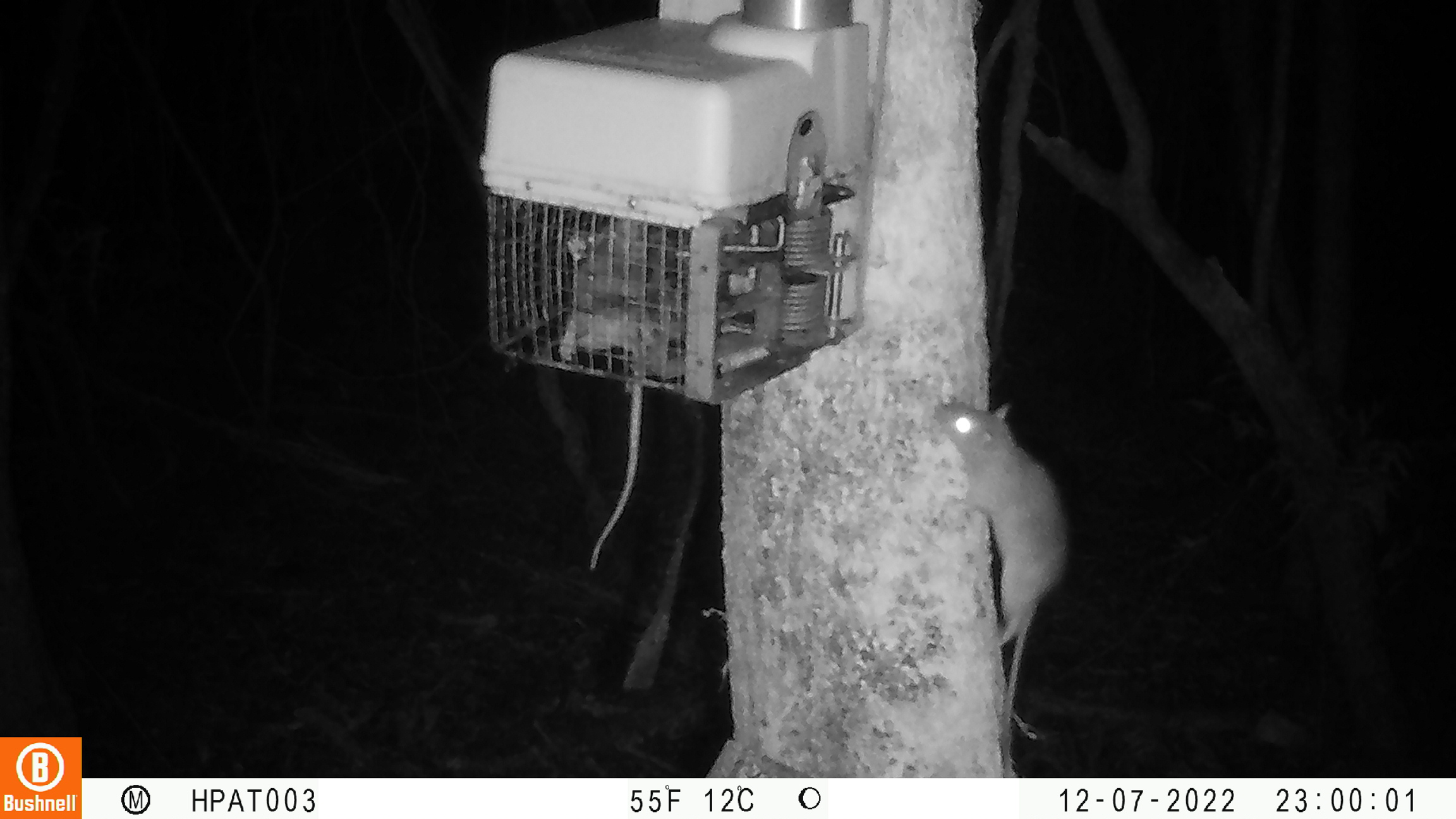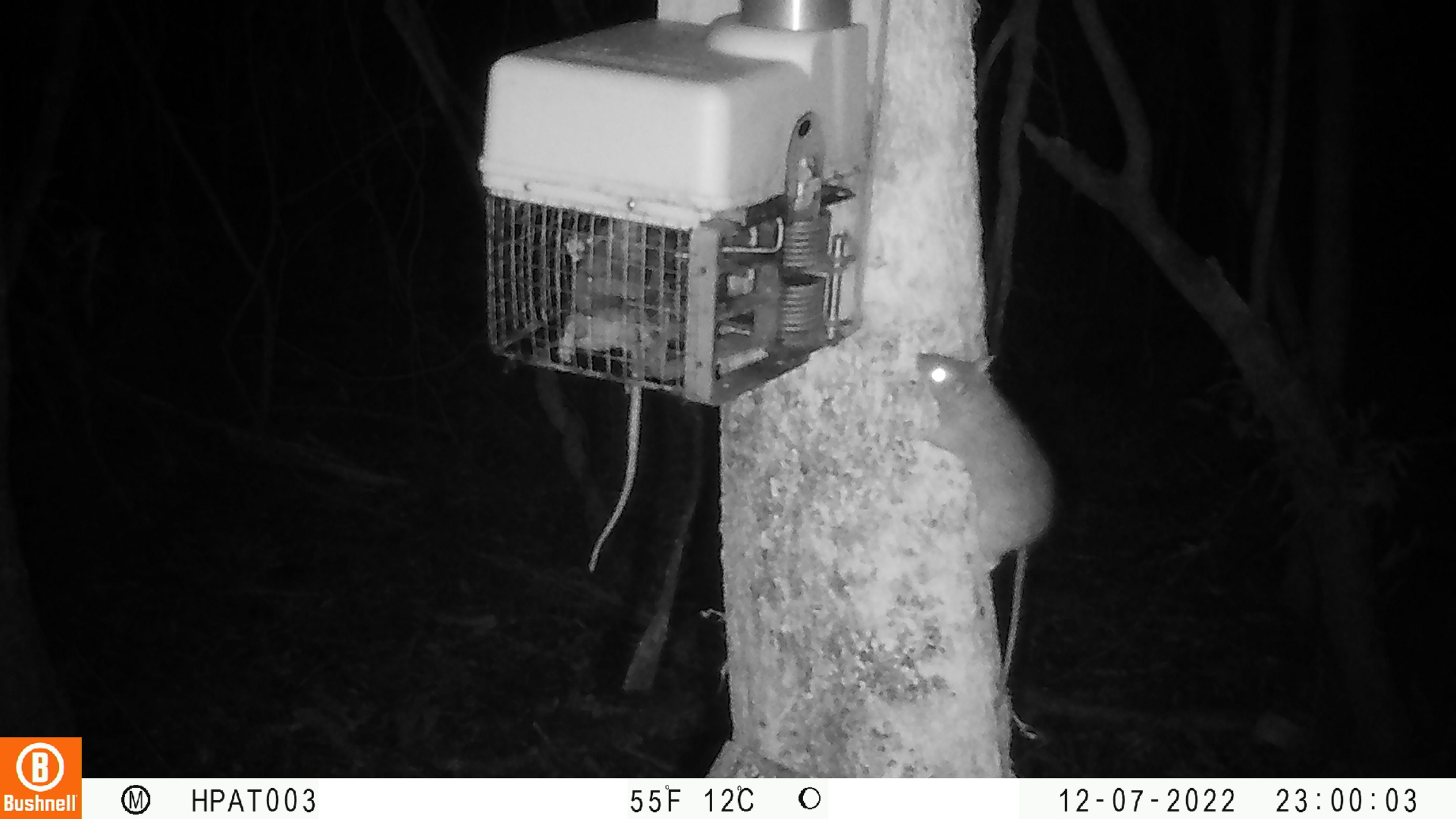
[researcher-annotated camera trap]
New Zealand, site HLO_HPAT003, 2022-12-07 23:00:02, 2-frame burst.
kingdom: Animalia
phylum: Chordata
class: Mammalia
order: Rodentia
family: Muridae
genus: Rattus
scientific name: Rattus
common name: rat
Rat (Rattus).